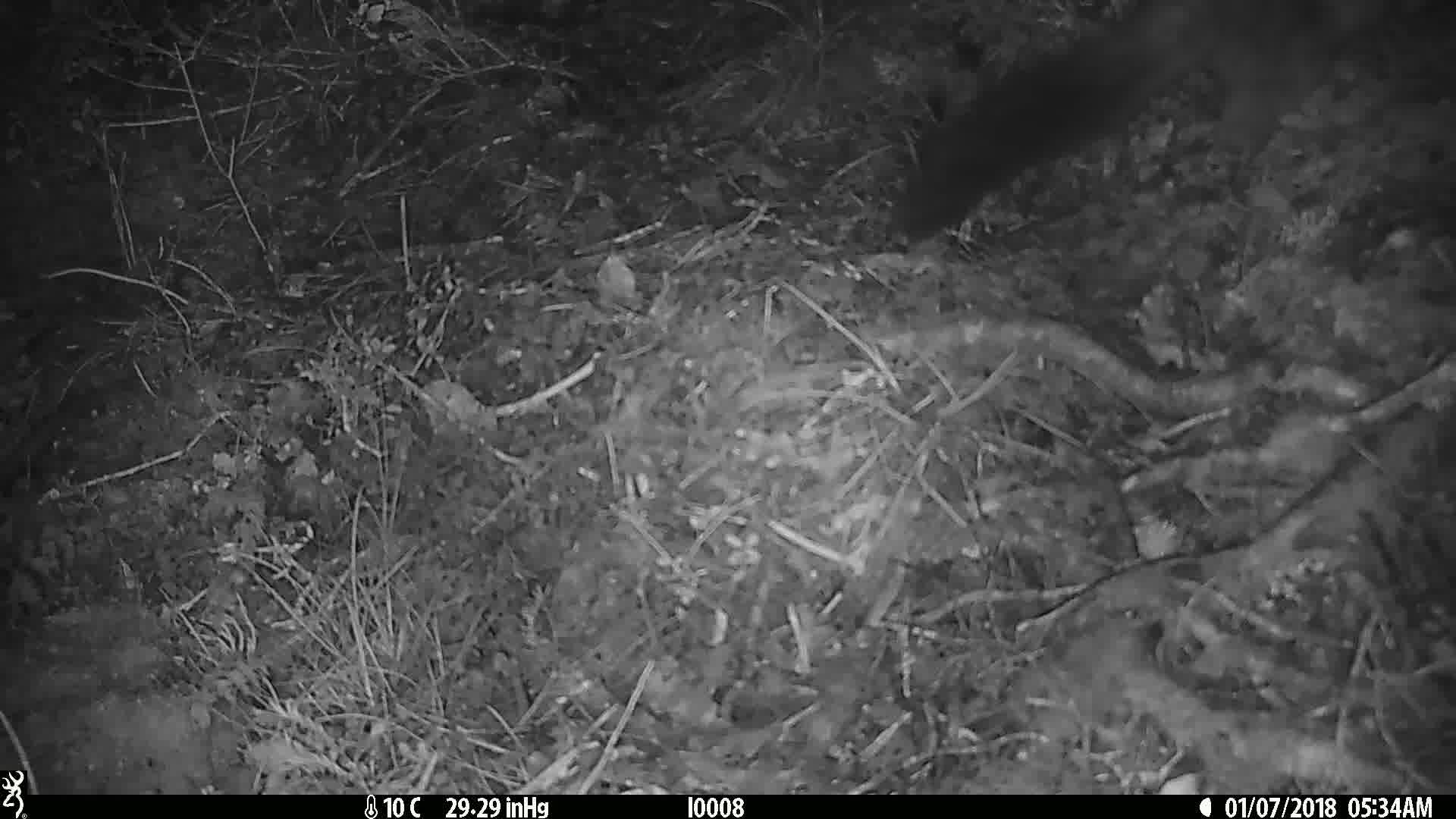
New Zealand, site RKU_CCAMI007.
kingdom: Animalia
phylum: Chordata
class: Mammalia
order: Diprotodontia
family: Phalangeridae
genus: Trichosurus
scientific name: Trichosurus vulpecula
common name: common brushtail possum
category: possum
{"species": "possum (common brushtail possum) (Trichosurus vulpecula)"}